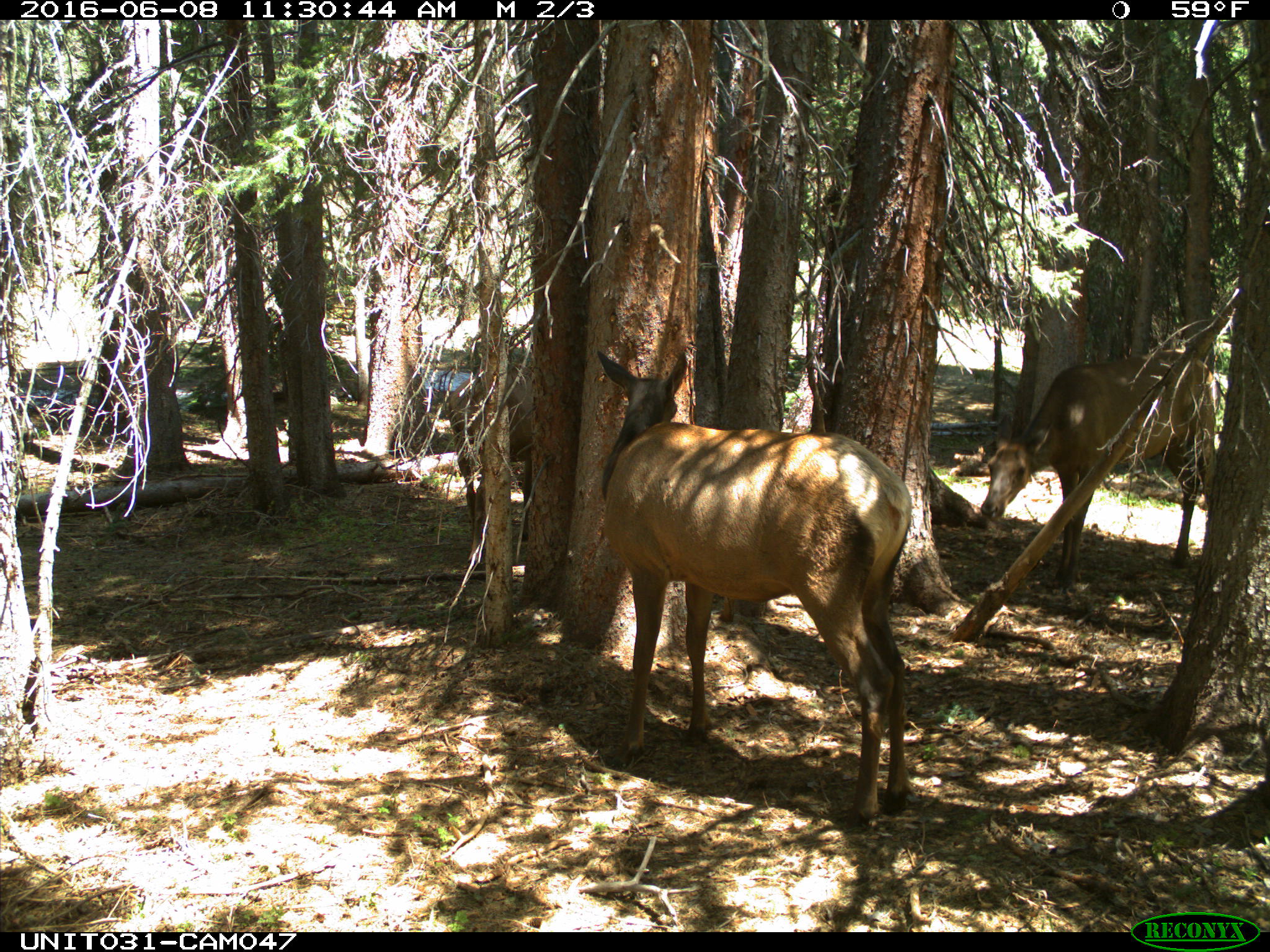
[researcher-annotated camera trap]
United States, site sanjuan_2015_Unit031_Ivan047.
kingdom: Animalia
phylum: Chordata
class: Mammalia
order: Artiodactyla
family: Cervidae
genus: Cervus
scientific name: Cervus elaphus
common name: red deer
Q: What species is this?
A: Cervus elaphus (red deer).